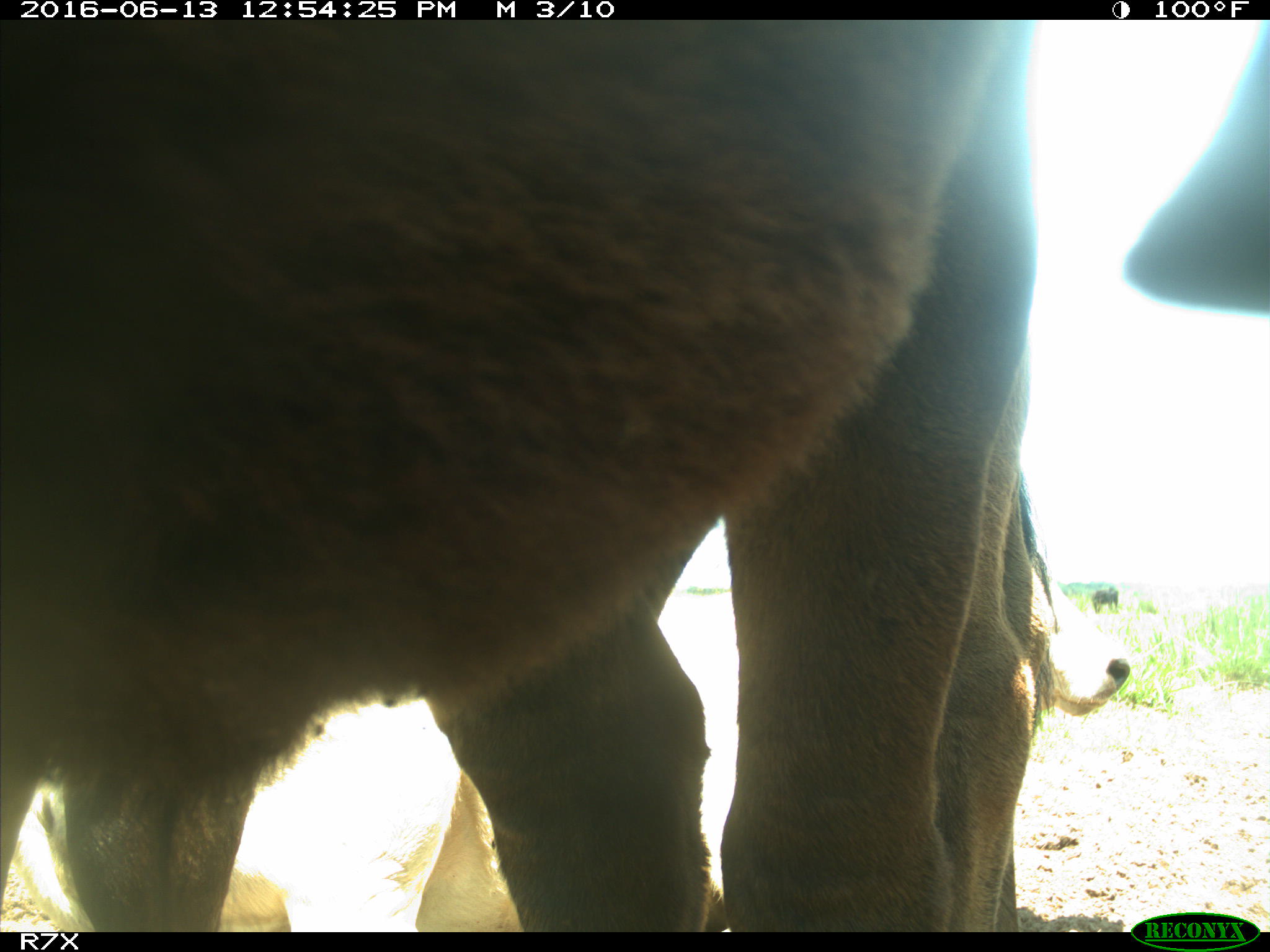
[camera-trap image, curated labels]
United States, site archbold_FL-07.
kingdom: Animalia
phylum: Chordata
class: Mammalia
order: Artiodactyla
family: Bovidae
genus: Bos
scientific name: Bos taurus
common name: domestic cow